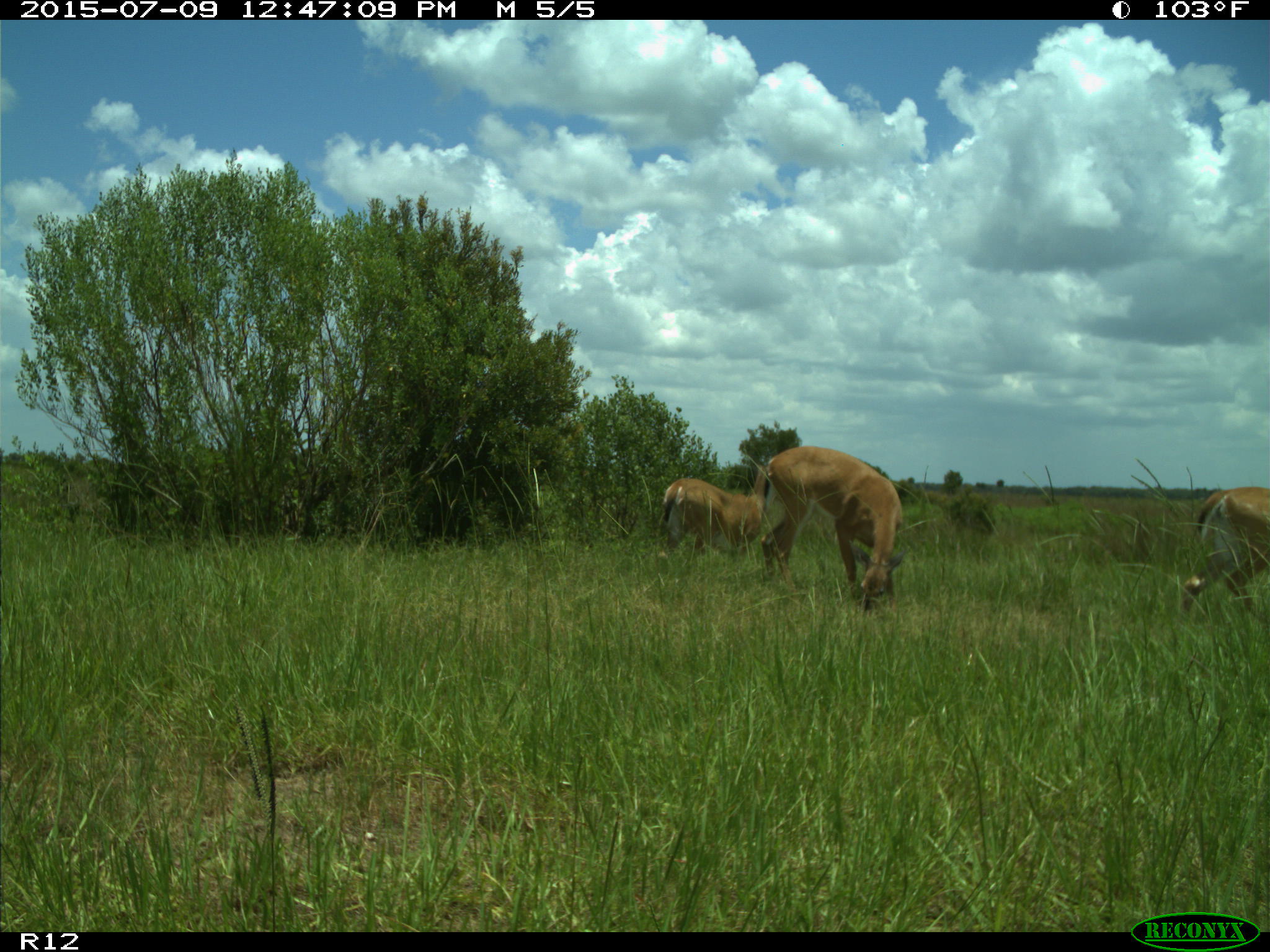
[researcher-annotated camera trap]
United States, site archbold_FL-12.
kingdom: Animalia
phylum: Chordata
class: Mammalia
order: Artiodactyla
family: Cervidae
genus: Odocoileus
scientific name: Odocoileus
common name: deer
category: unidentified deer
Unidentified deer (deer) (Odocoileus).